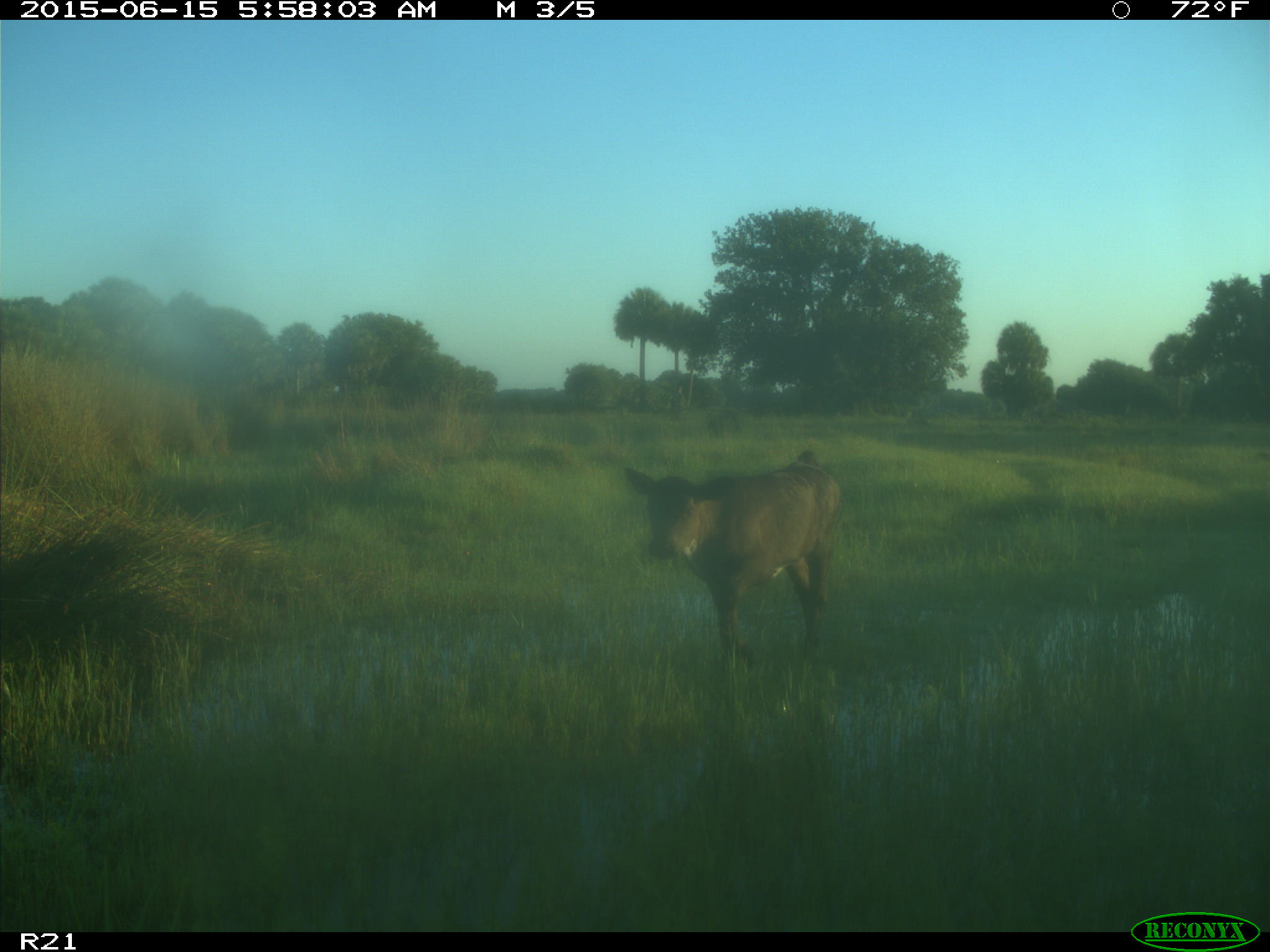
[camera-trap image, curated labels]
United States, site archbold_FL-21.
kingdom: Animalia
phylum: Chordata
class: Mammalia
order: Artiodactyla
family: Bovidae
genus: Bos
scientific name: Bos taurus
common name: domestic cow